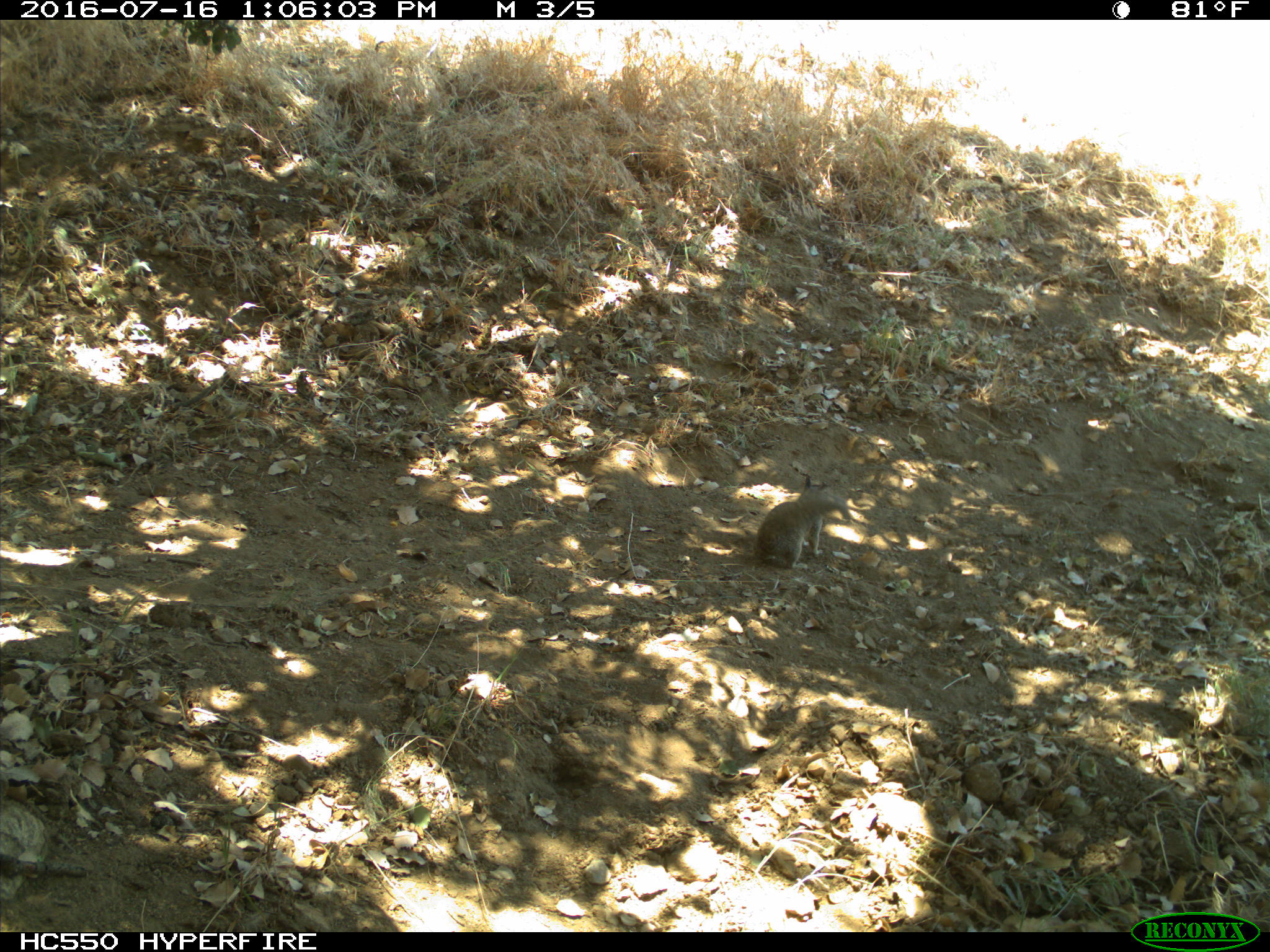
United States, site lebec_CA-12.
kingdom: Animalia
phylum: Chordata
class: Mammalia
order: Rodentia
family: Sciuridae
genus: Otospermophilus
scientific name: Otospermophilus beecheyi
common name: california ground squirrel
Otospermophilus beecheyi (california ground squirrel).